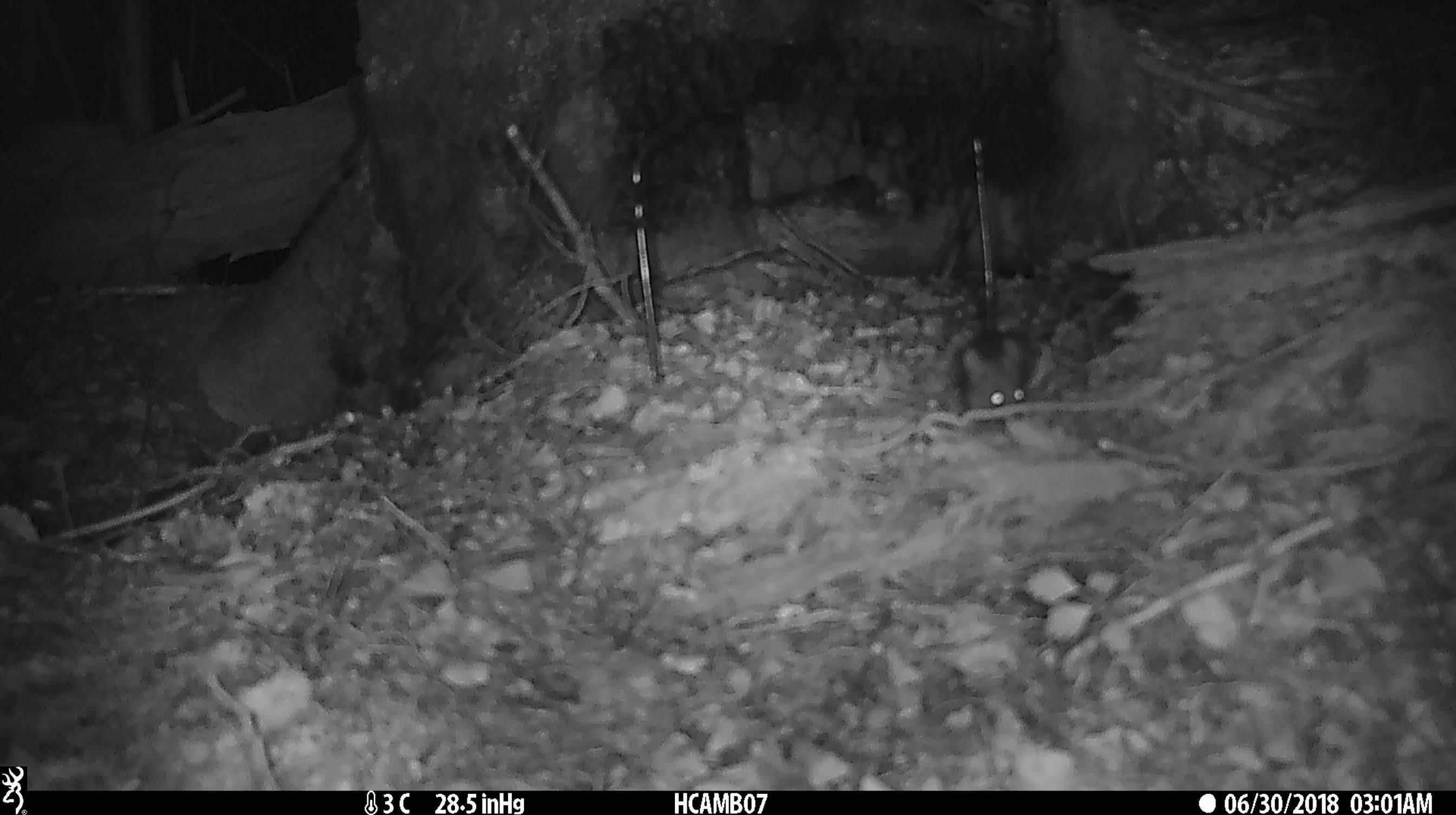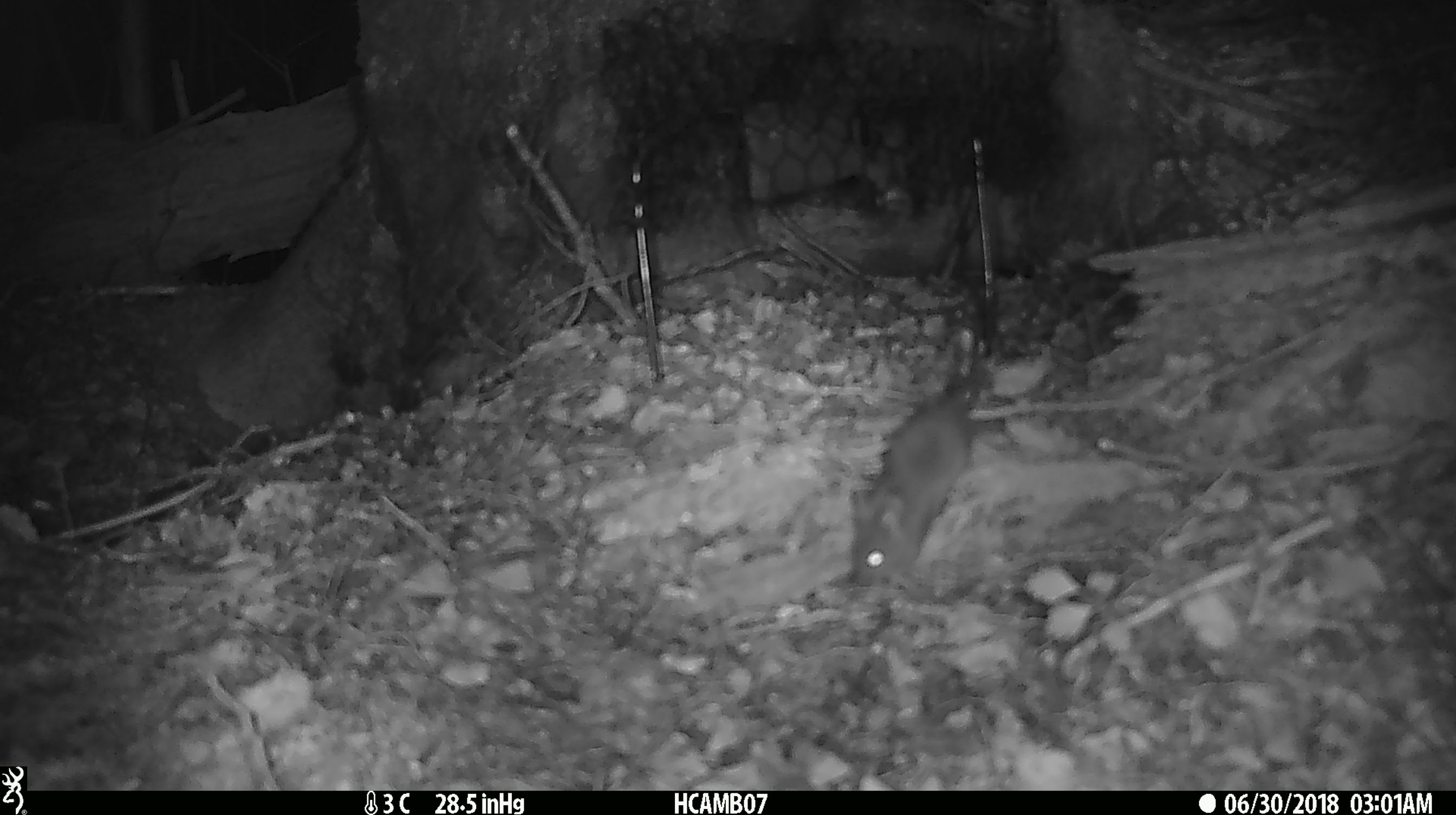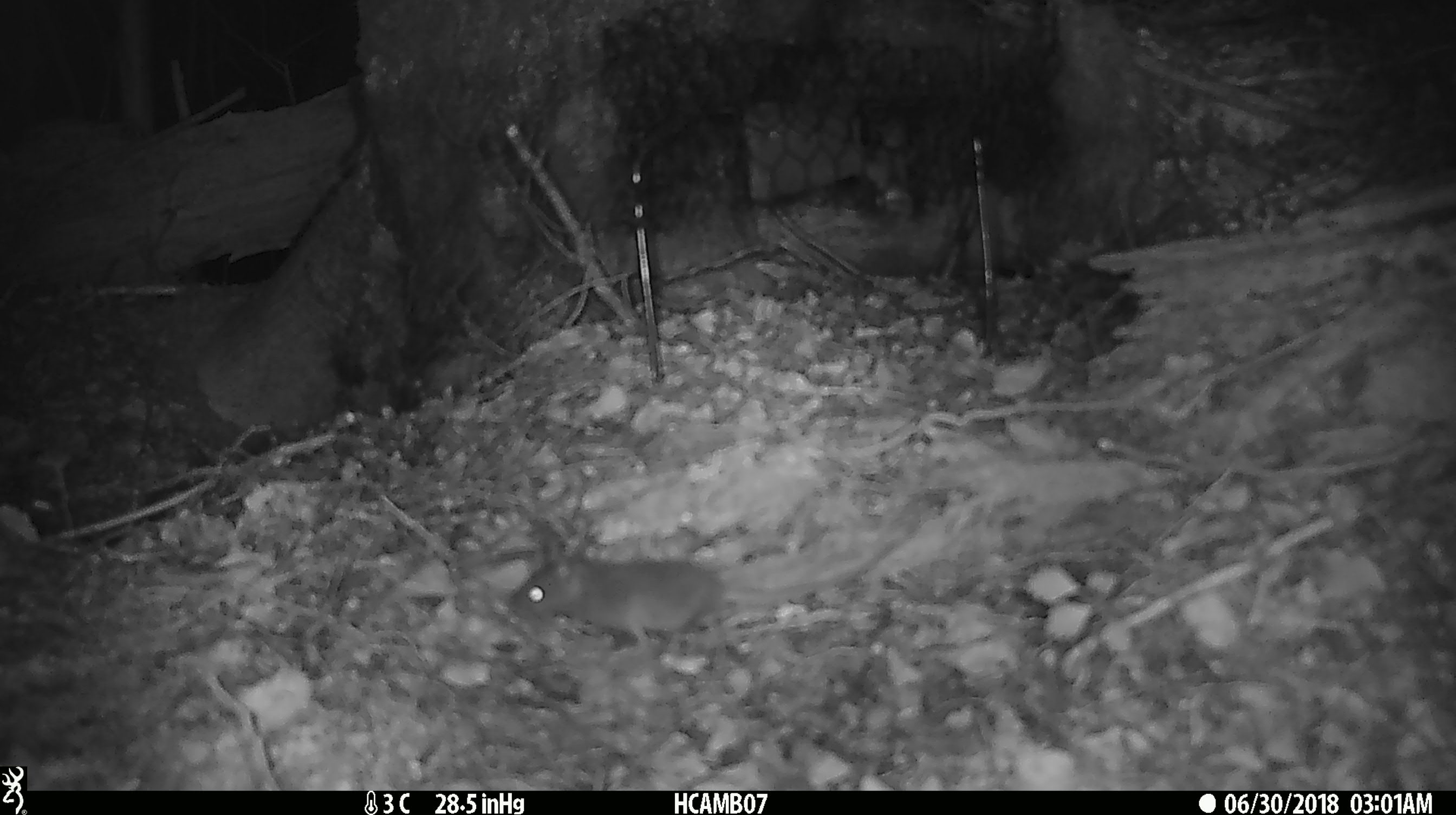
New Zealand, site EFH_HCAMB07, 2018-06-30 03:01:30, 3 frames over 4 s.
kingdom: Animalia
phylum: Chordata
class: Mammalia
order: Rodentia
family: Muridae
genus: Mus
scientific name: Mus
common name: mouse